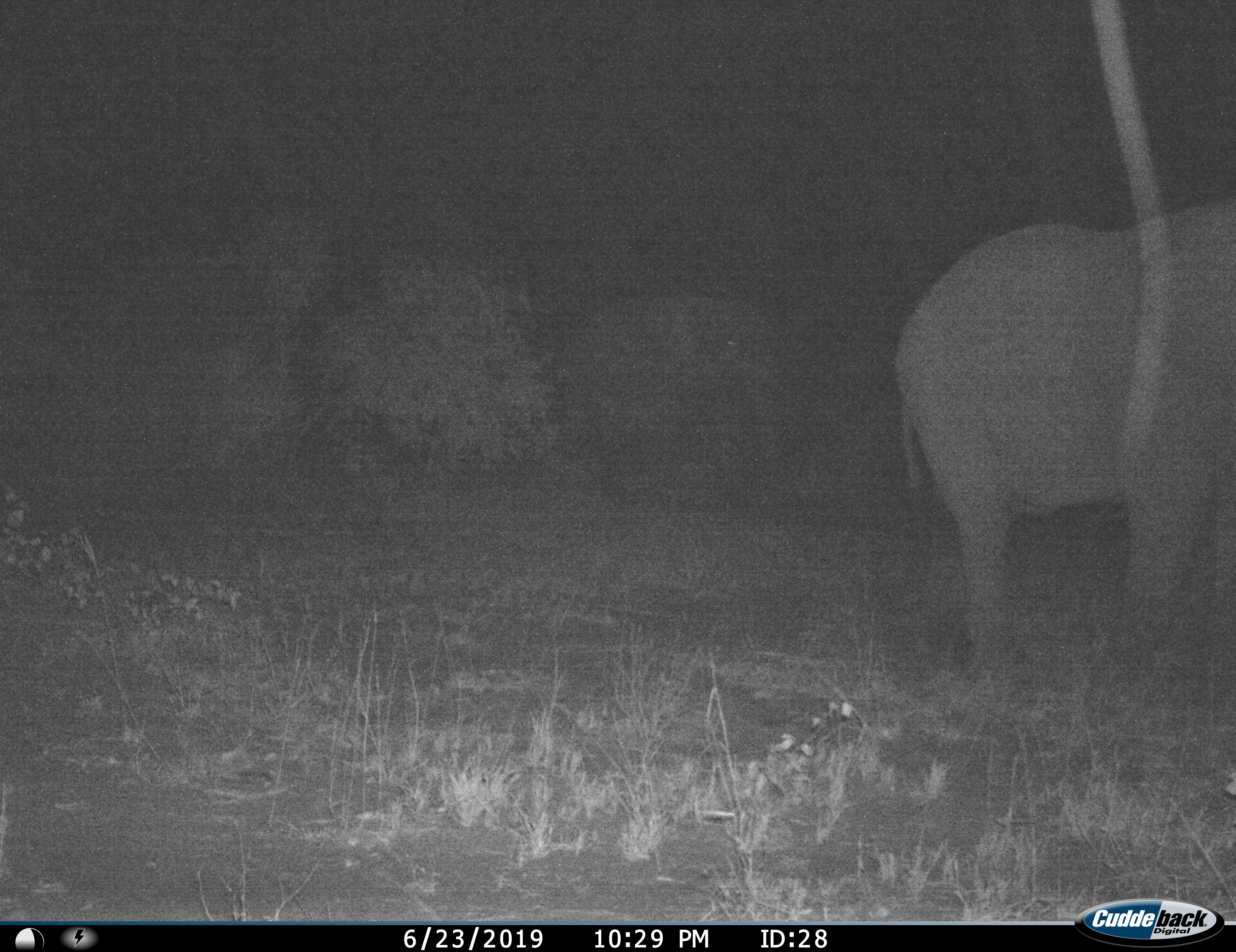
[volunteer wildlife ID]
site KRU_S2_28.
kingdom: Animalia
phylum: Chordata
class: Mammalia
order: Proboscidea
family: Elephantidae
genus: Loxodonta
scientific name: Loxodonta africana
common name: african bush elephant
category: elephant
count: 2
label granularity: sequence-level